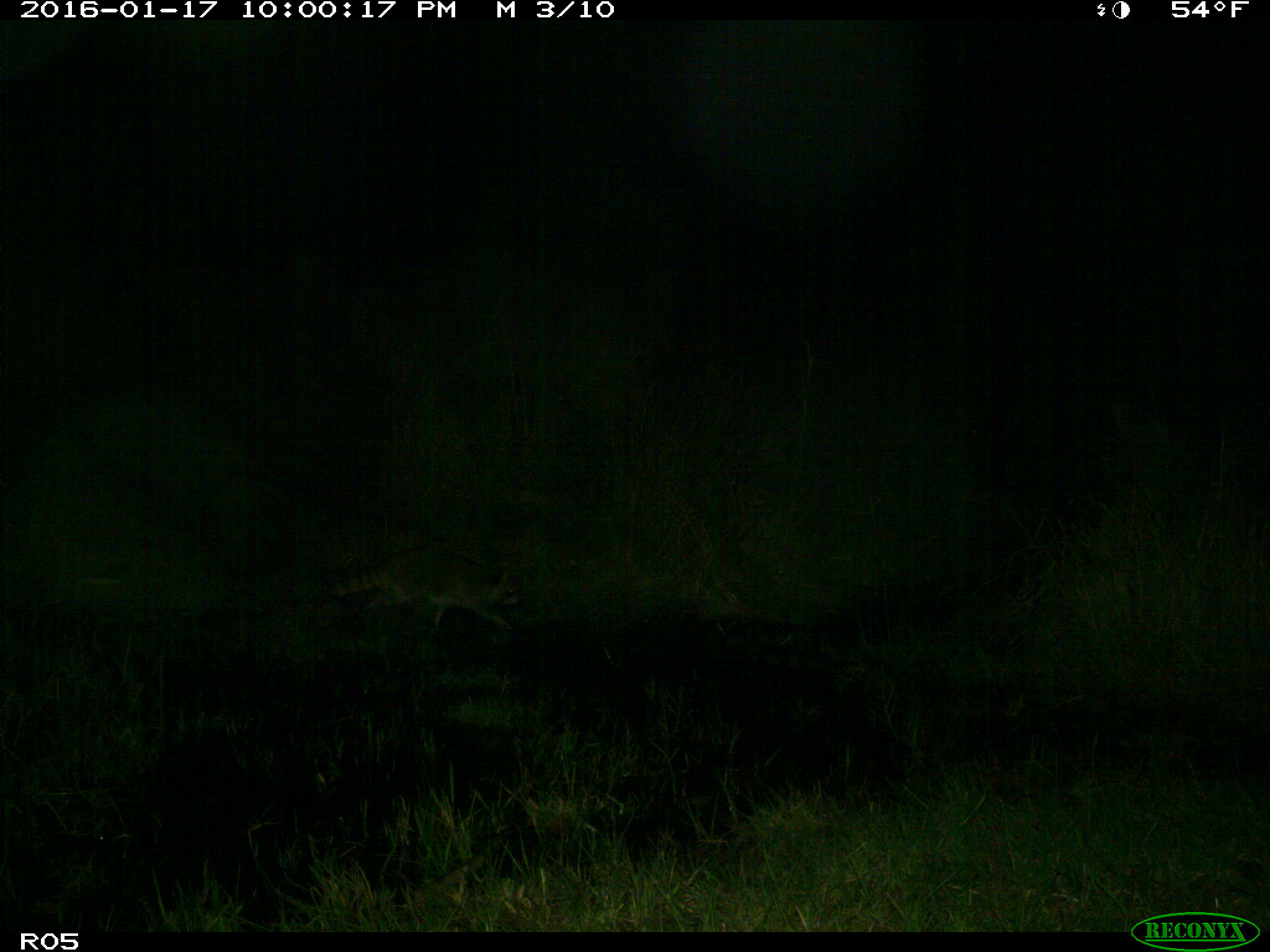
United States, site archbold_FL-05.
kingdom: Animalia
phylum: Chordata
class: Mammalia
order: Carnivora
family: Procyonidae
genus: Procyon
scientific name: Procyon lotor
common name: common raccoon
Procyon lotor (common raccoon).